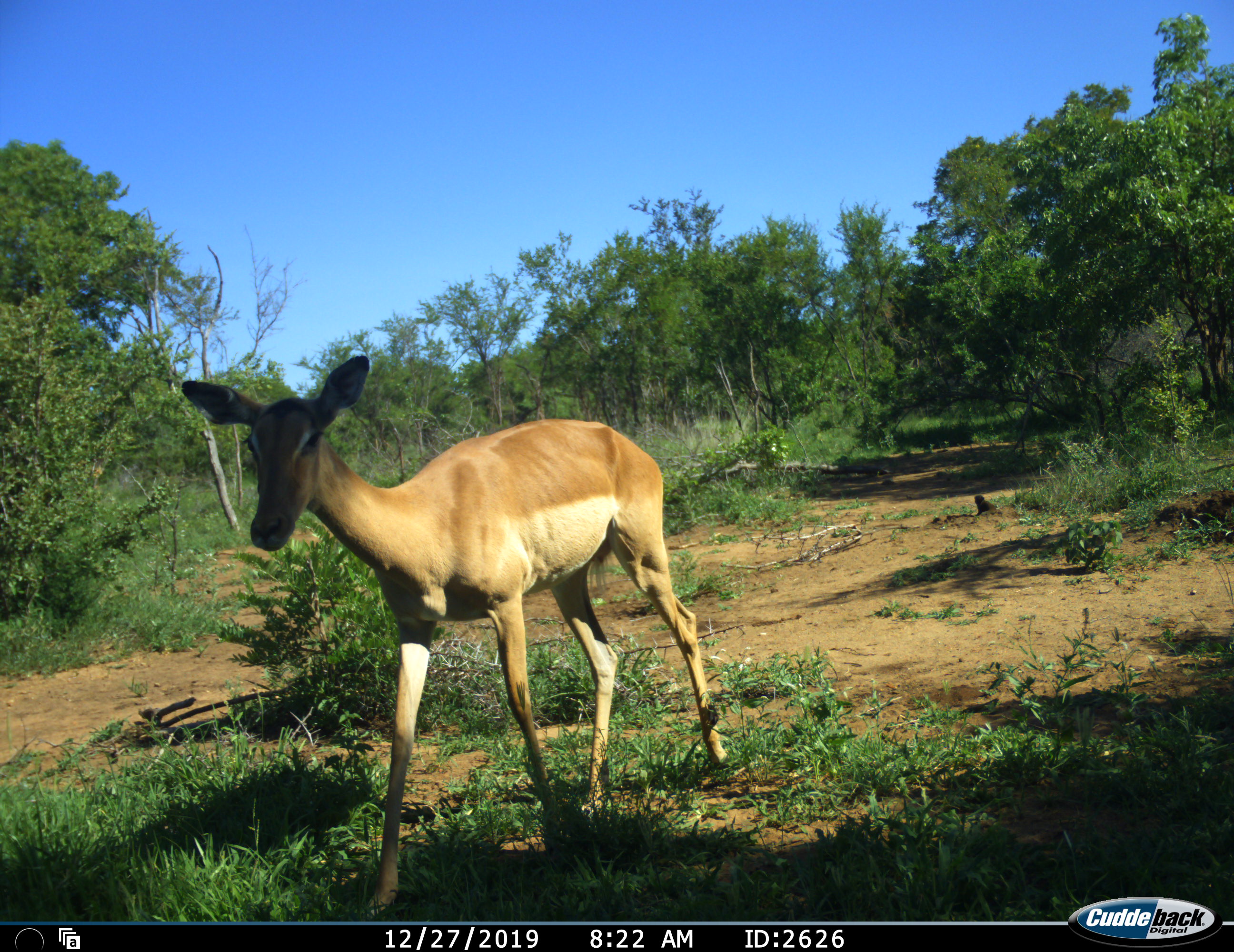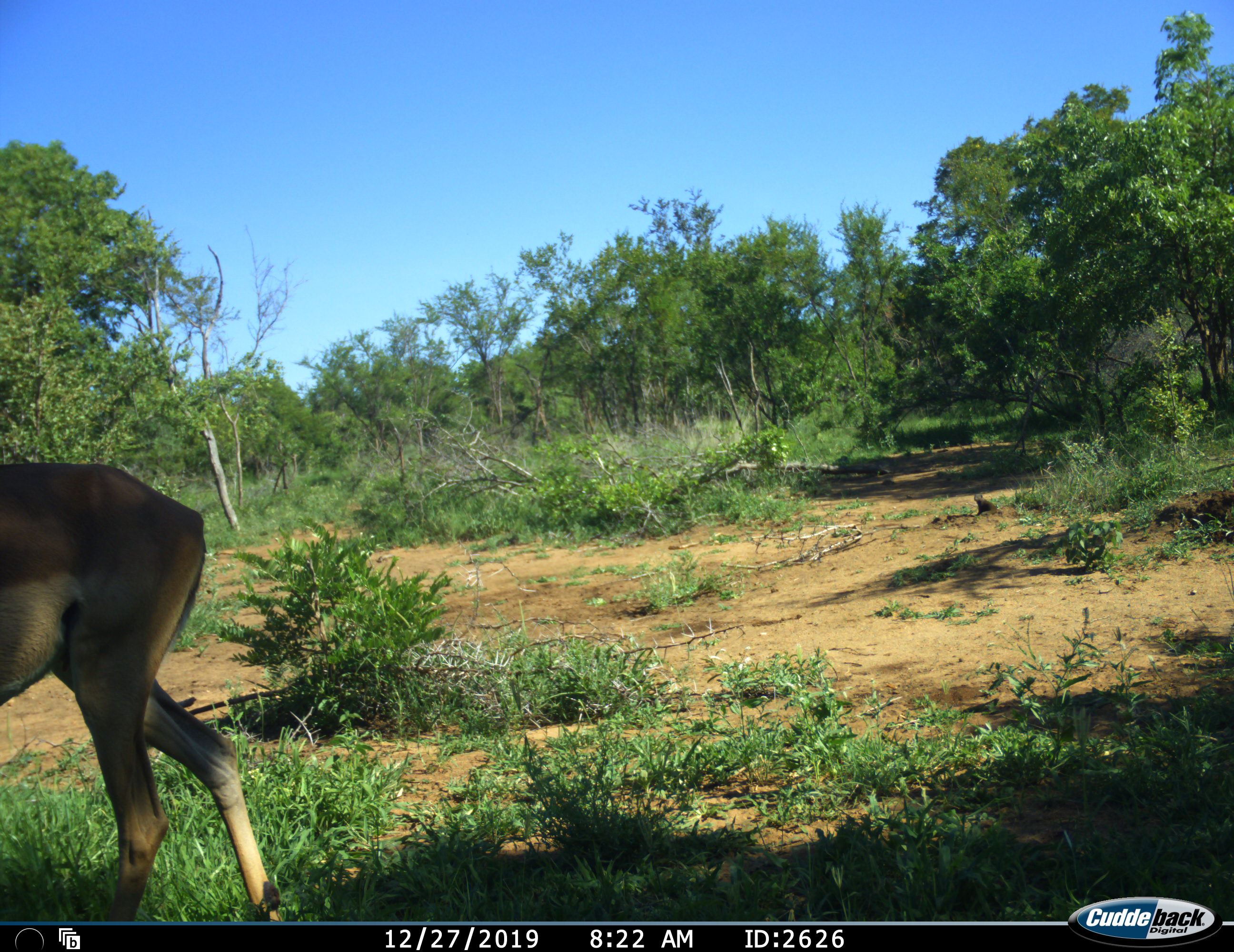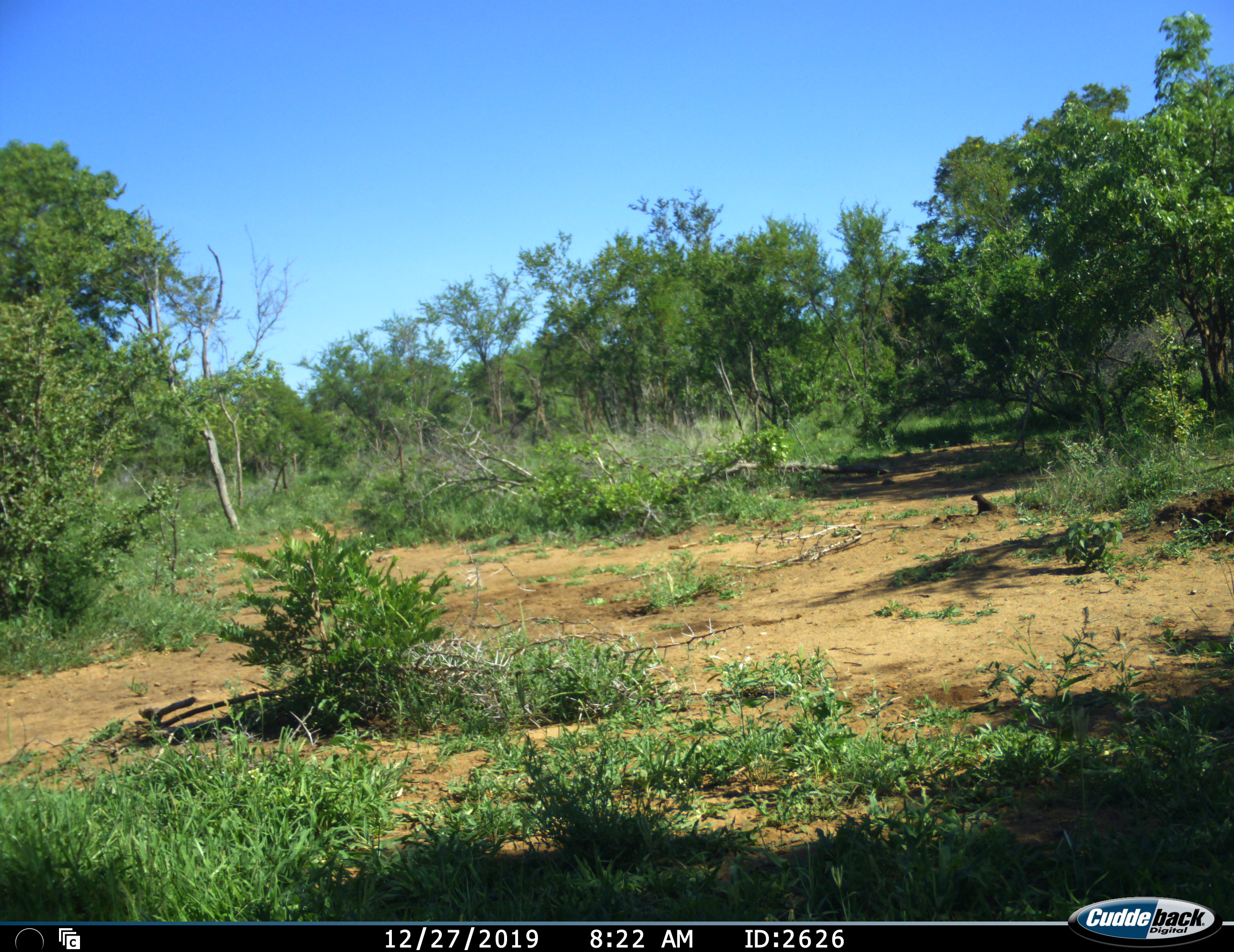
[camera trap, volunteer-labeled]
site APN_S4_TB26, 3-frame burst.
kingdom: Animalia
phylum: Chordata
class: Mammalia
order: Artiodactyla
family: Bovidae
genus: Aepyceros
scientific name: Aepyceros melampus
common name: impala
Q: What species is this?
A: Impala (Aepyceros melampus).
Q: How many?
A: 1.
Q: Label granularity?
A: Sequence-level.